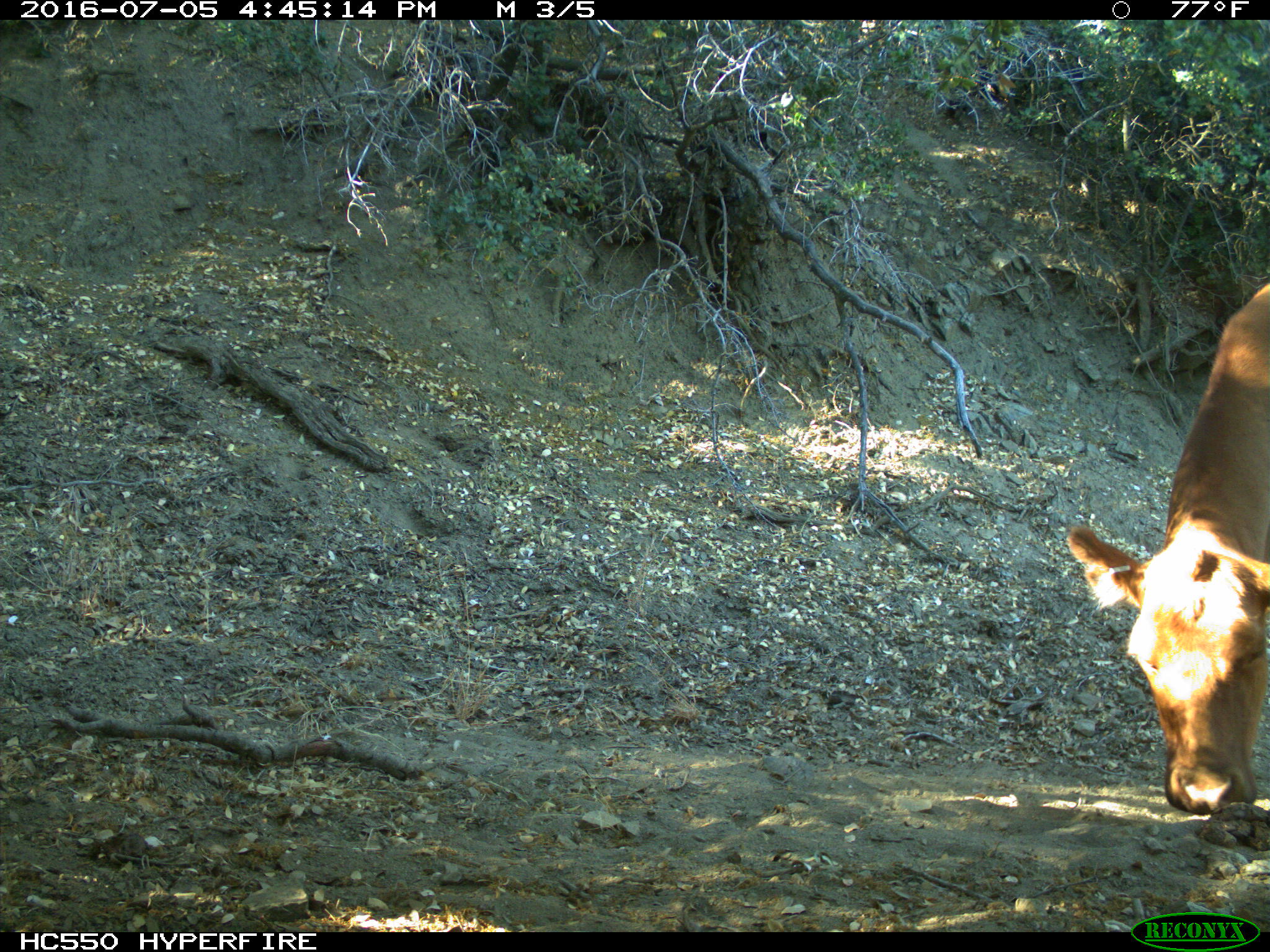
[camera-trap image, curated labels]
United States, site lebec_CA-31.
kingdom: Animalia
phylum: Chordata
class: Mammalia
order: Artiodactyla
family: Bovidae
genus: Bos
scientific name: Bos taurus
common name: domestic cow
Bos taurus (domestic cow).